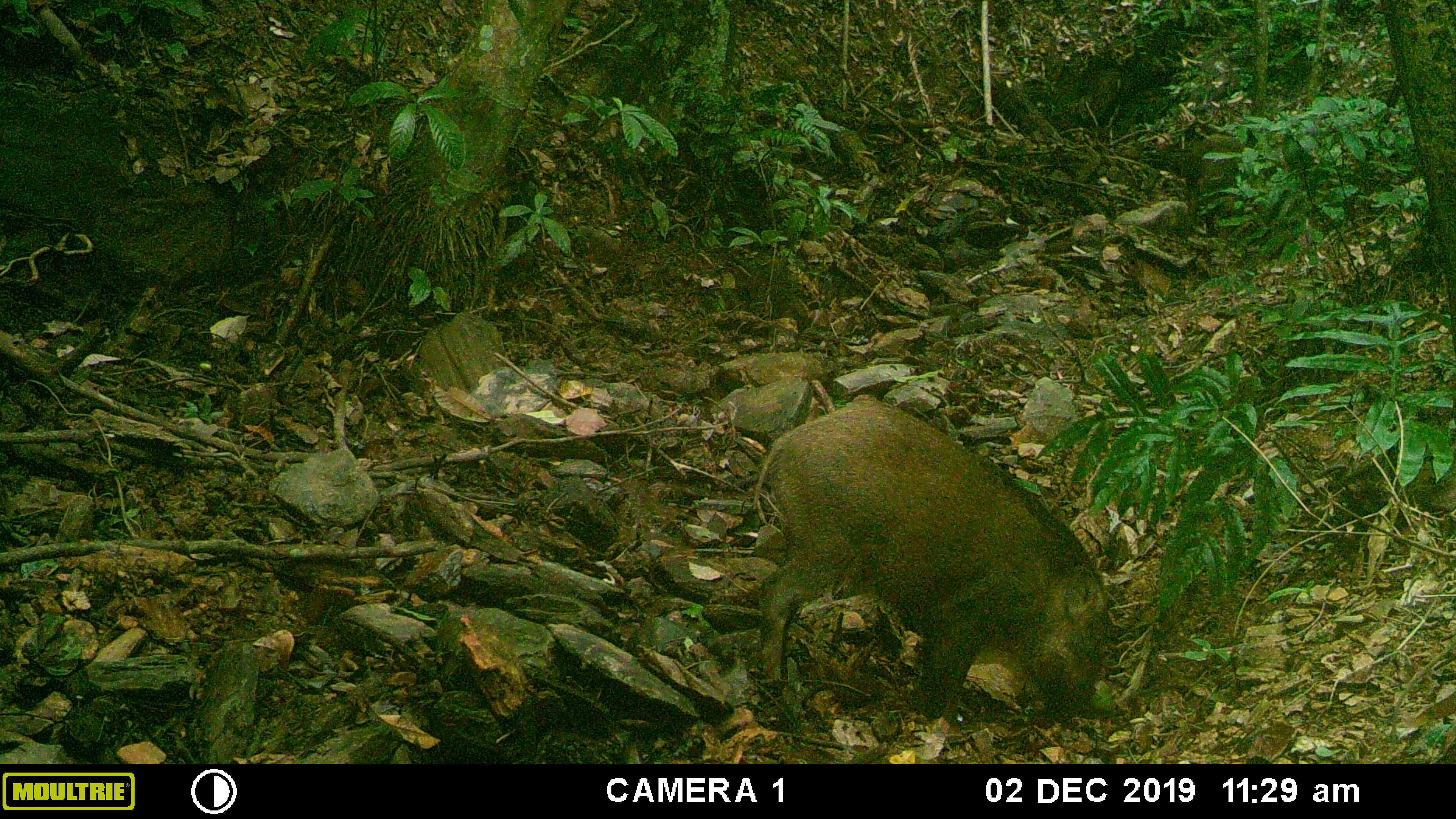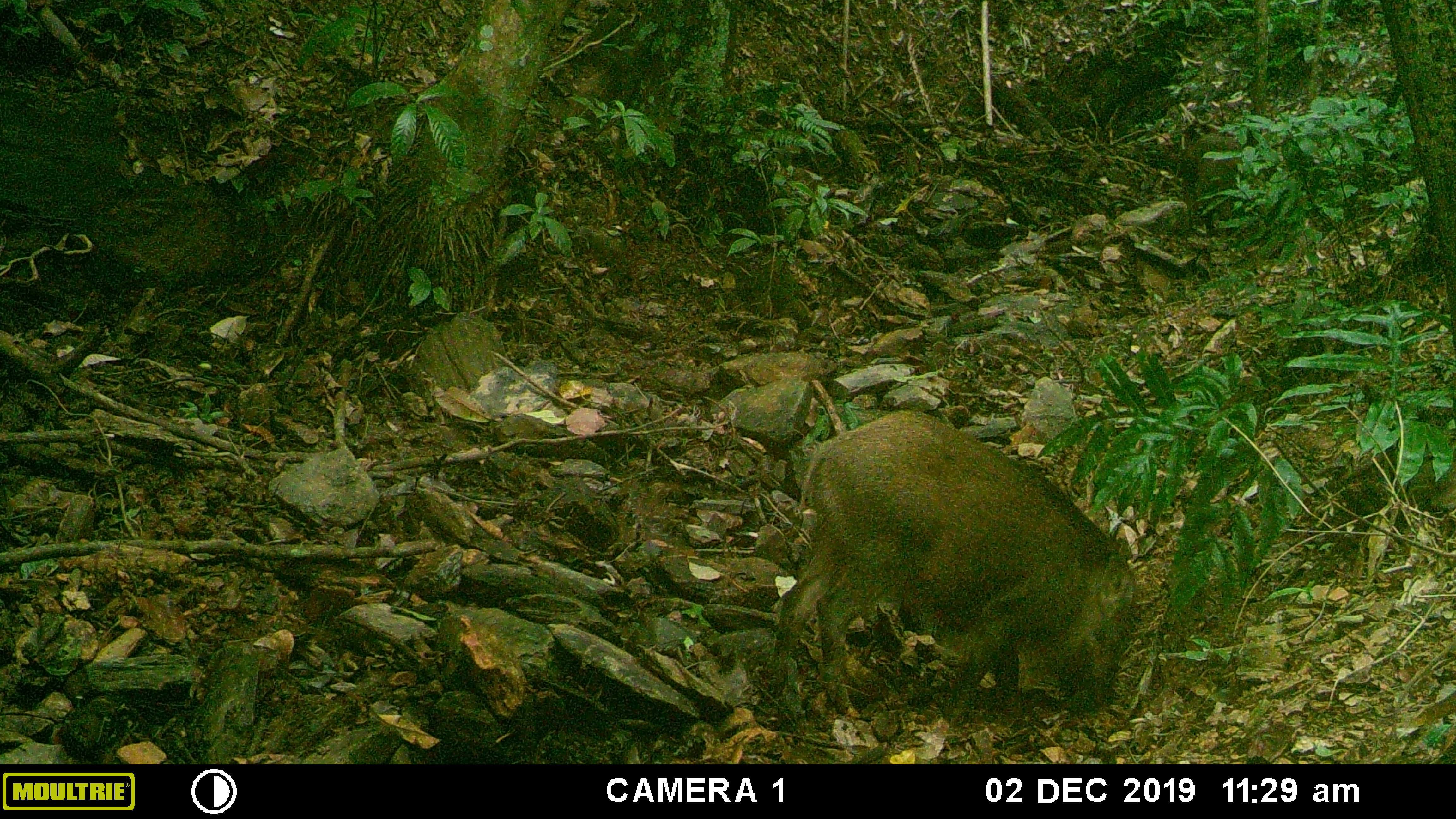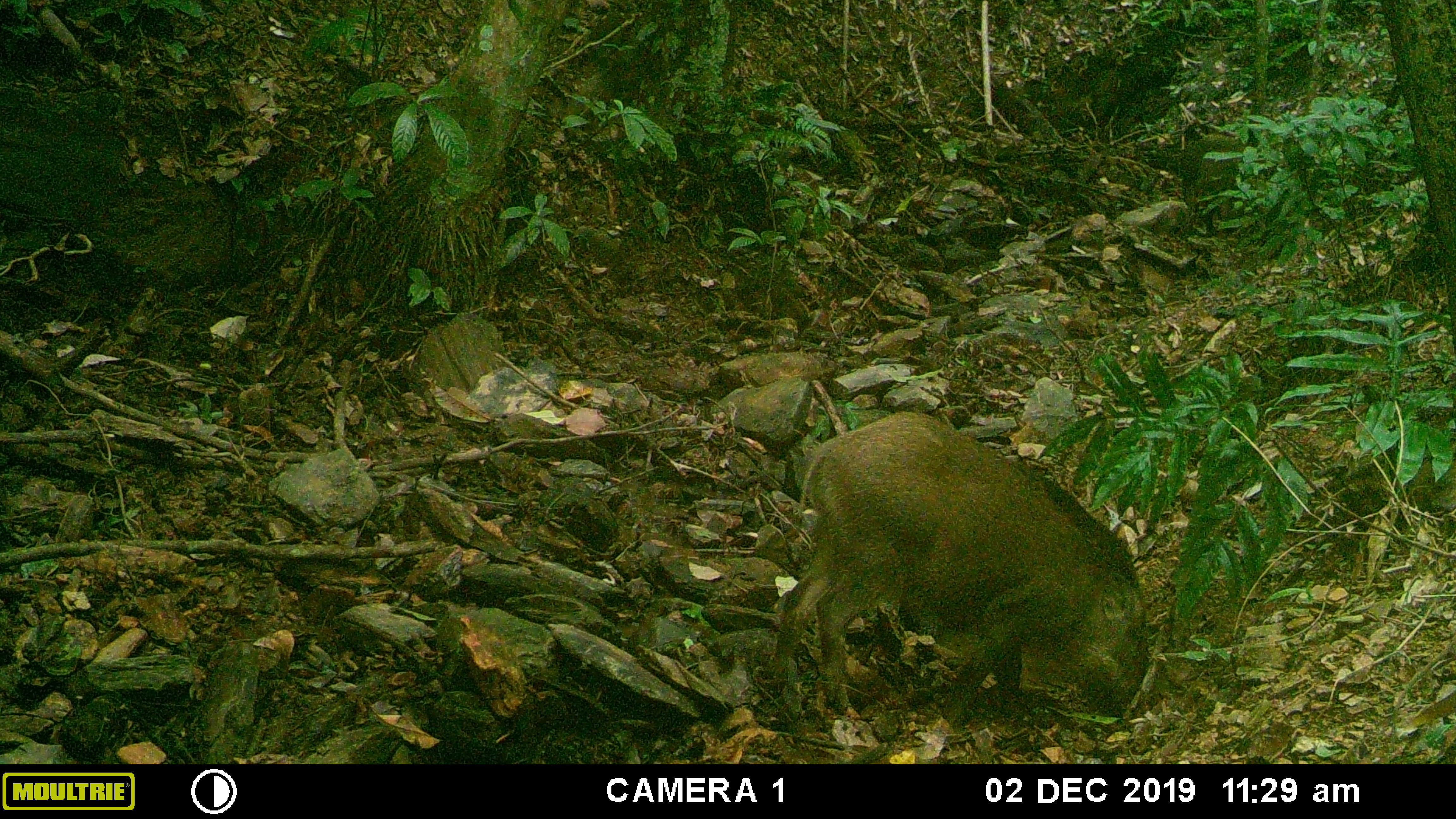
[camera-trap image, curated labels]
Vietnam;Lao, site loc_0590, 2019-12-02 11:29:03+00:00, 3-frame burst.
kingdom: Animalia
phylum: Chordata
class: Mammalia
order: Artiodactyla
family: Suidae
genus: Sus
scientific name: Sus scrofa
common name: eurasian wild pig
Eurasian wild pig (Sus scrofa). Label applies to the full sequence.